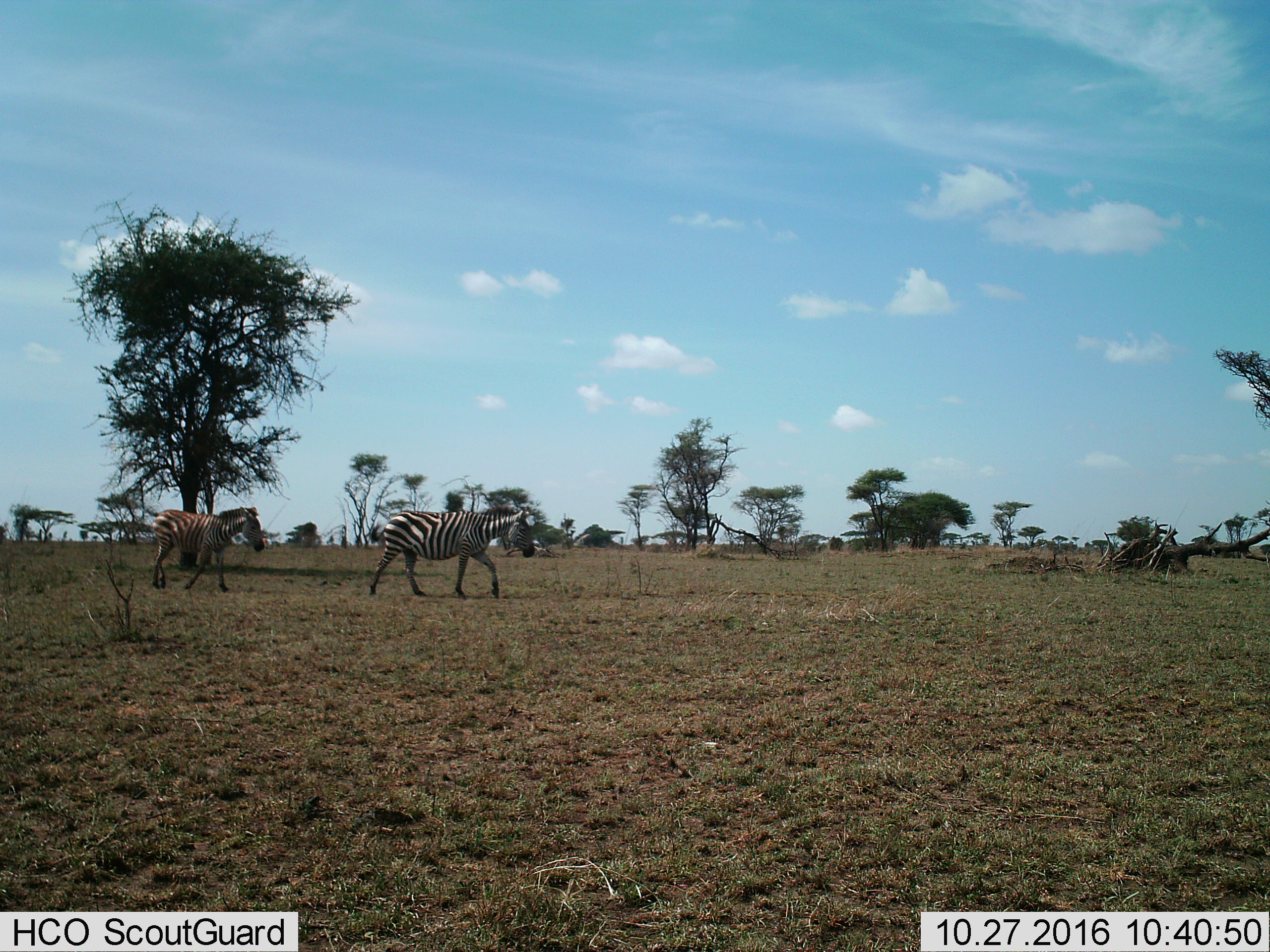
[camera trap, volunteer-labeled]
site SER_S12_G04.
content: unidentified animal